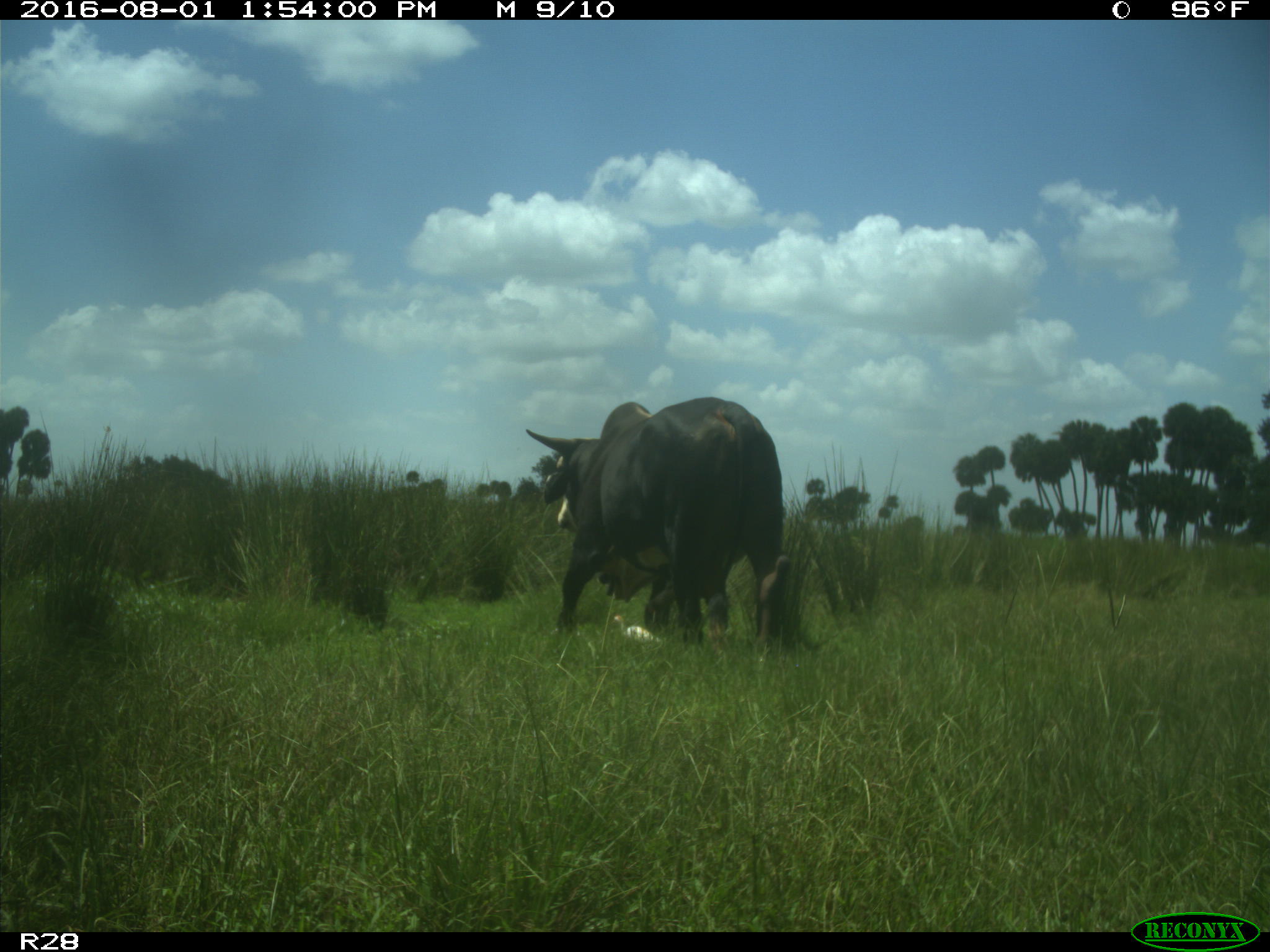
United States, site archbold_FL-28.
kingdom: Animalia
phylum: Chordata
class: Mammalia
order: Artiodactyla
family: Bovidae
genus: Bos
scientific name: Bos taurus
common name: domestic cow